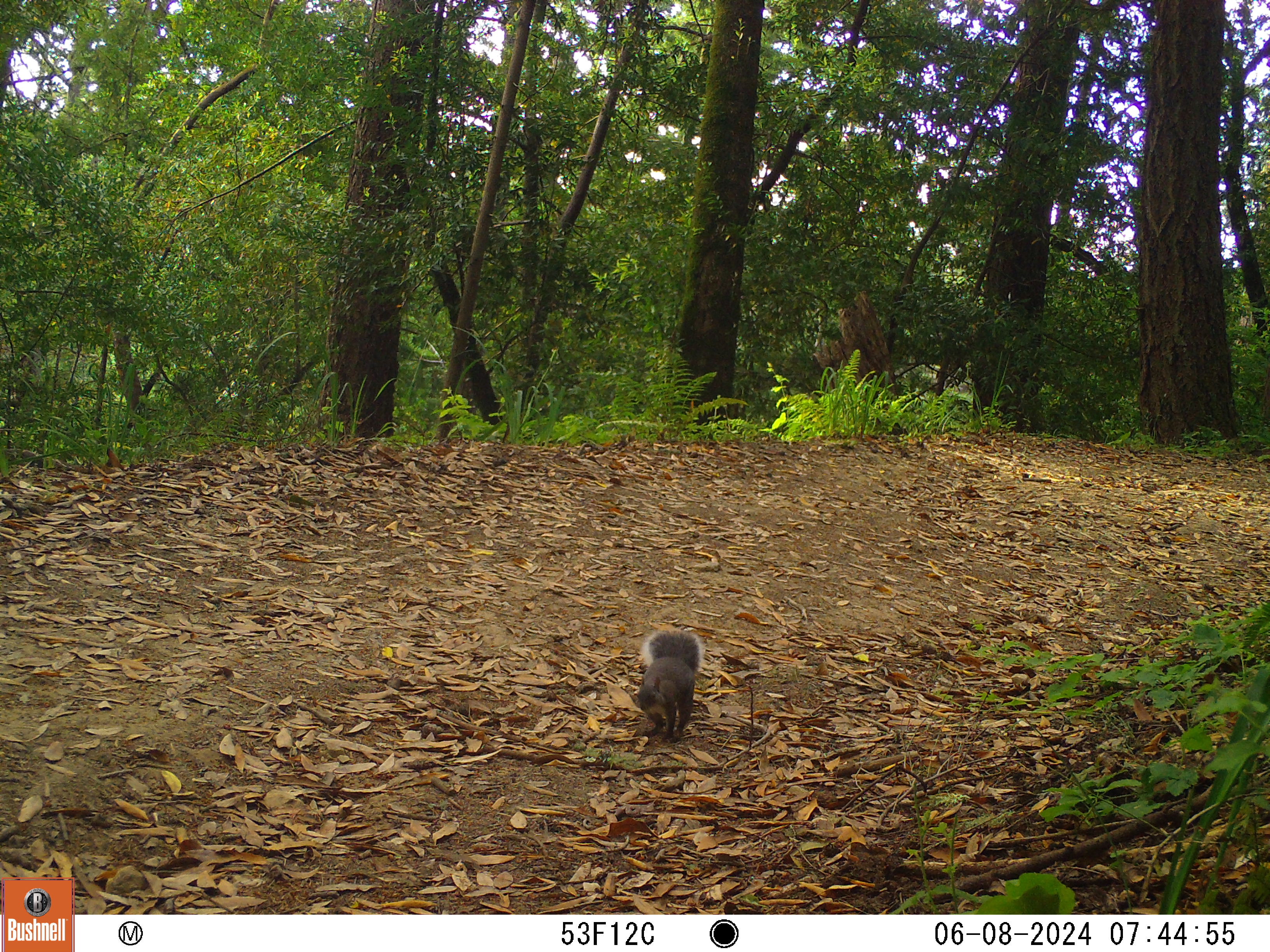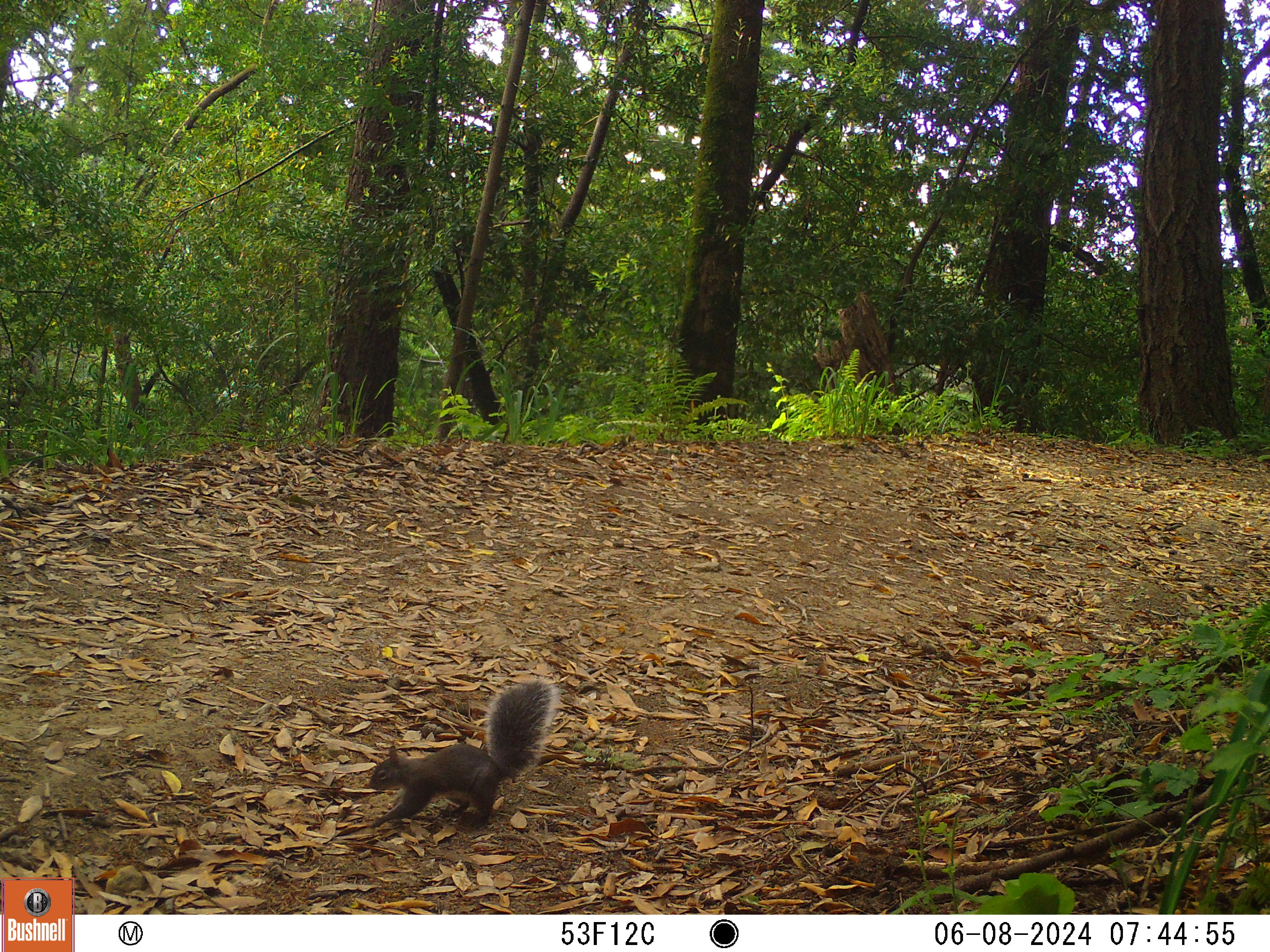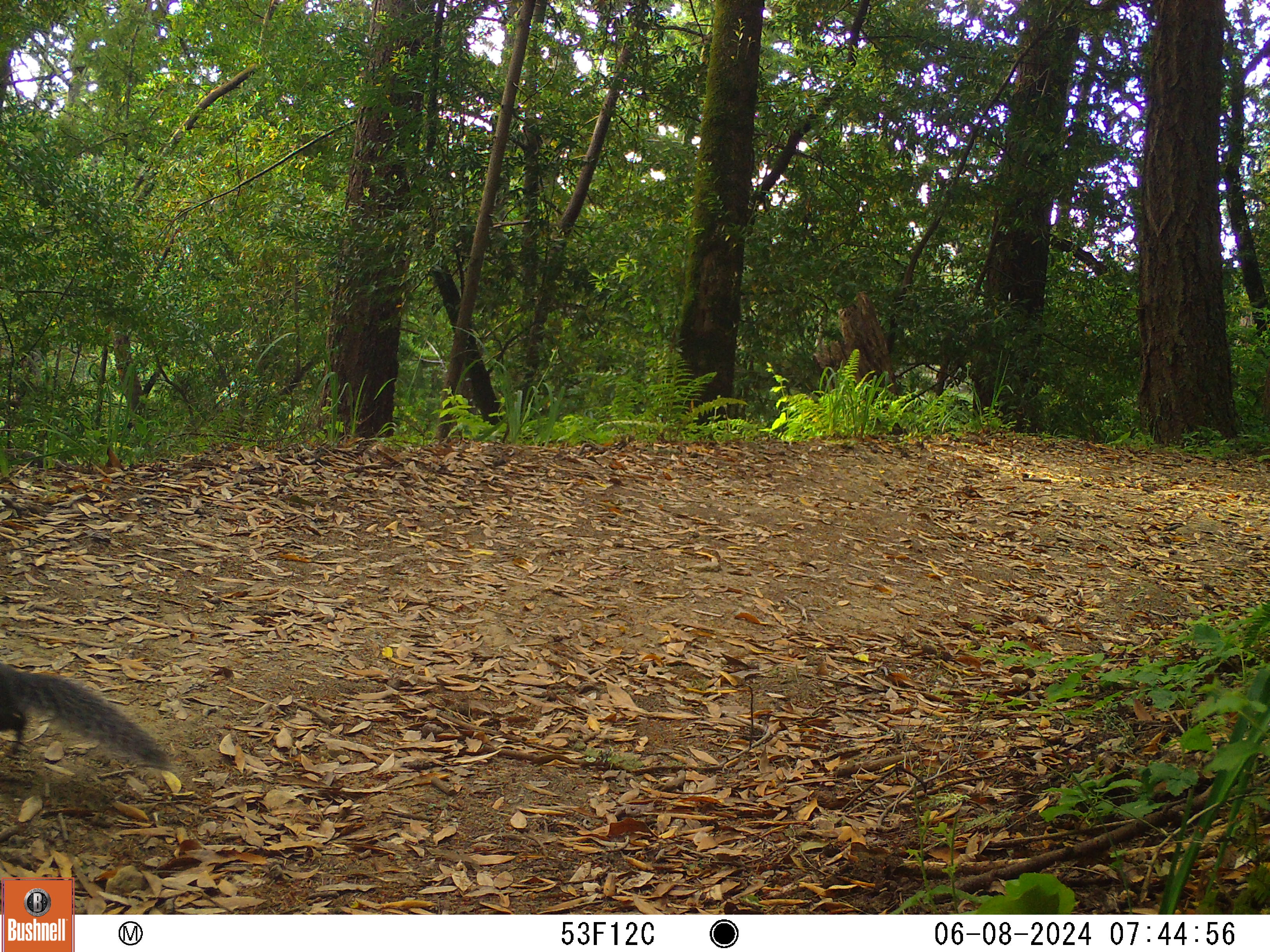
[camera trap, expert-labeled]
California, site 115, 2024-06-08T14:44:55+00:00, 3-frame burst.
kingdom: Animalia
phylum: Chordata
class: Mammalia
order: Rodentia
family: Sciuridae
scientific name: Sciuridae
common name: squirrel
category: unknown squirrel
Unknown squirrel (squirrel) (Sciuridae).